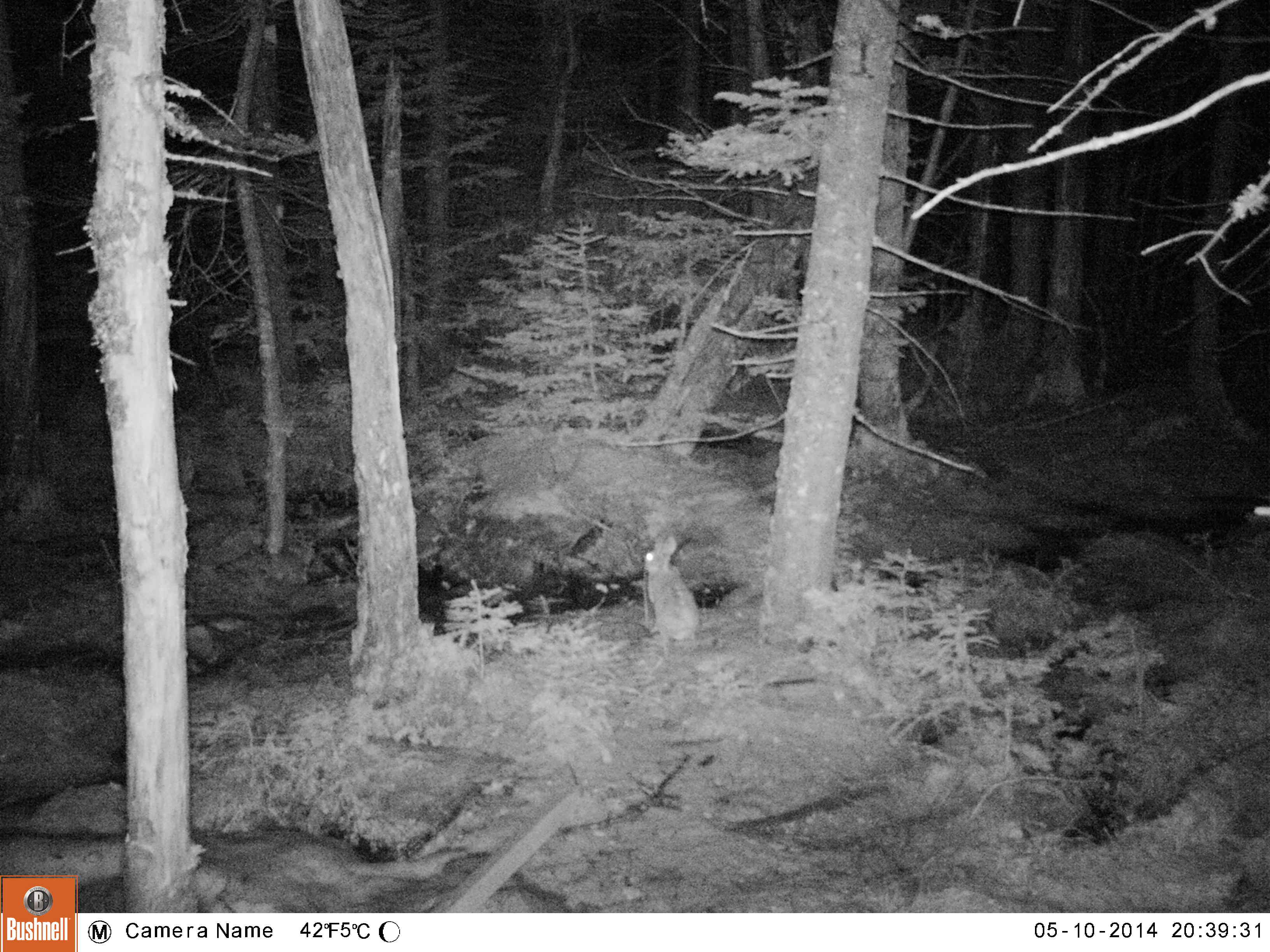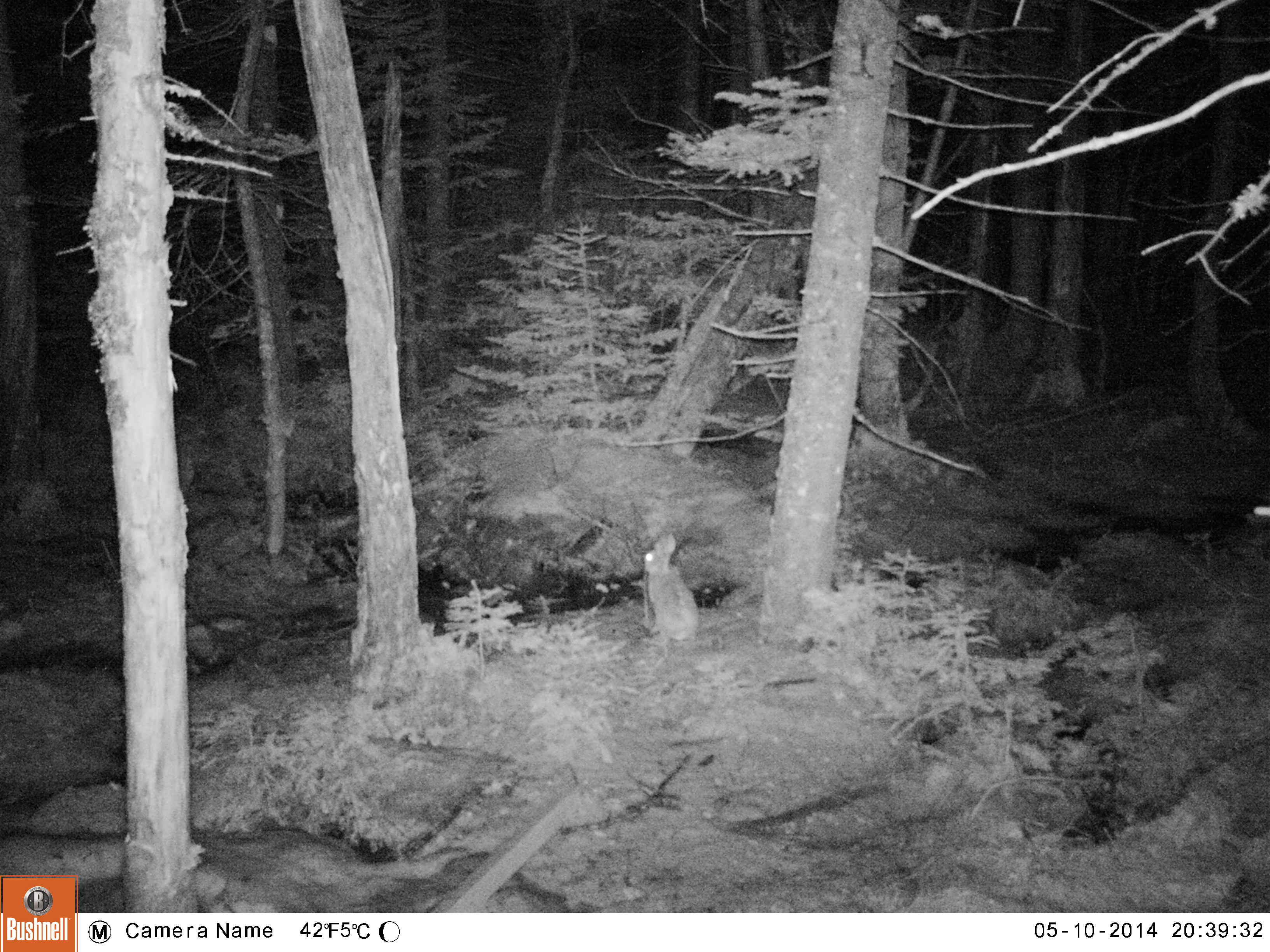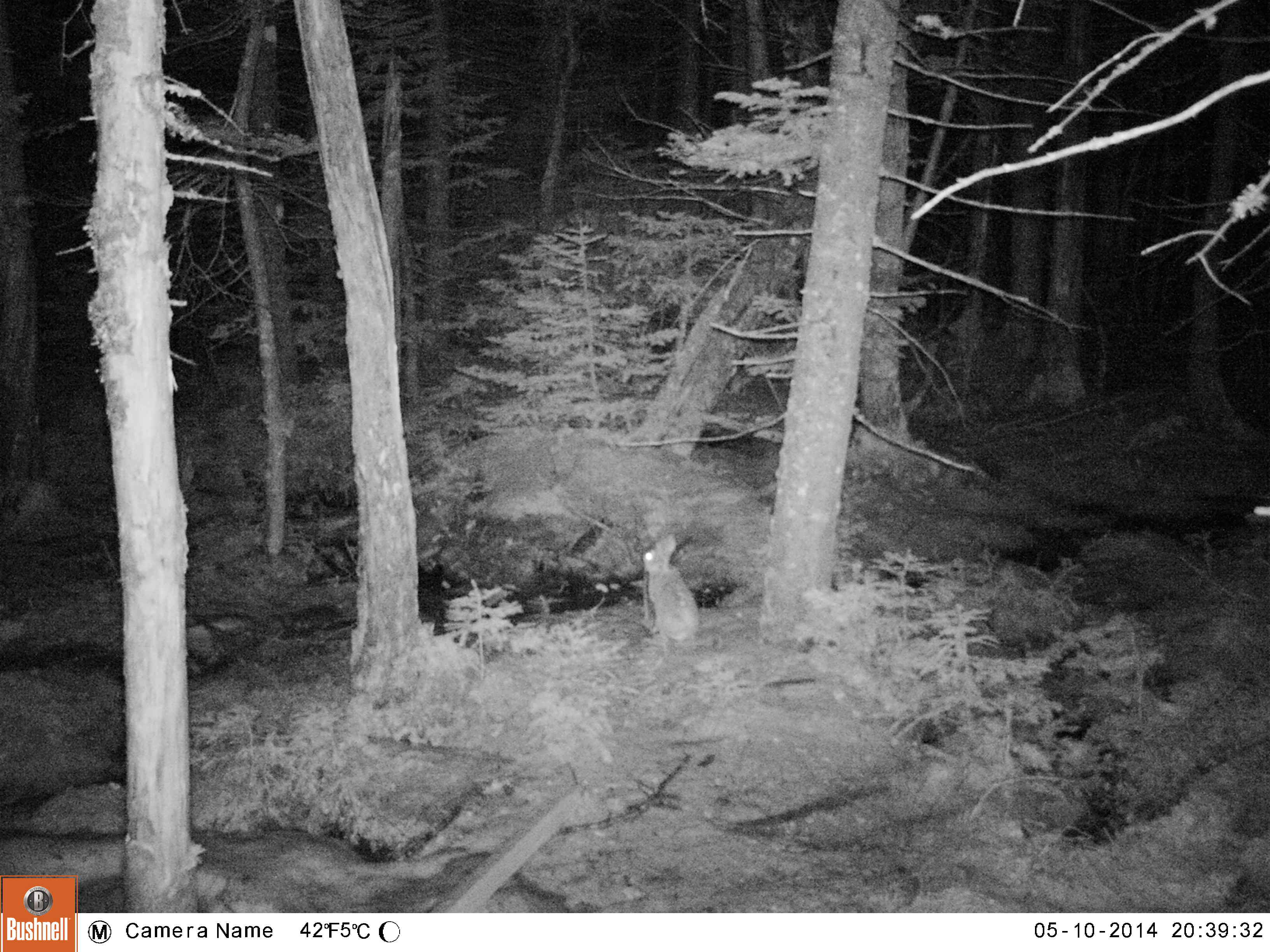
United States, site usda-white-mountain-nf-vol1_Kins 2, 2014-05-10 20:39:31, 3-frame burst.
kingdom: Animalia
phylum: Chordata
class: Mammalia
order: Lagomorpha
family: Leporidae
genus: Lepus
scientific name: Lepus americanus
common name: snowshoe hare